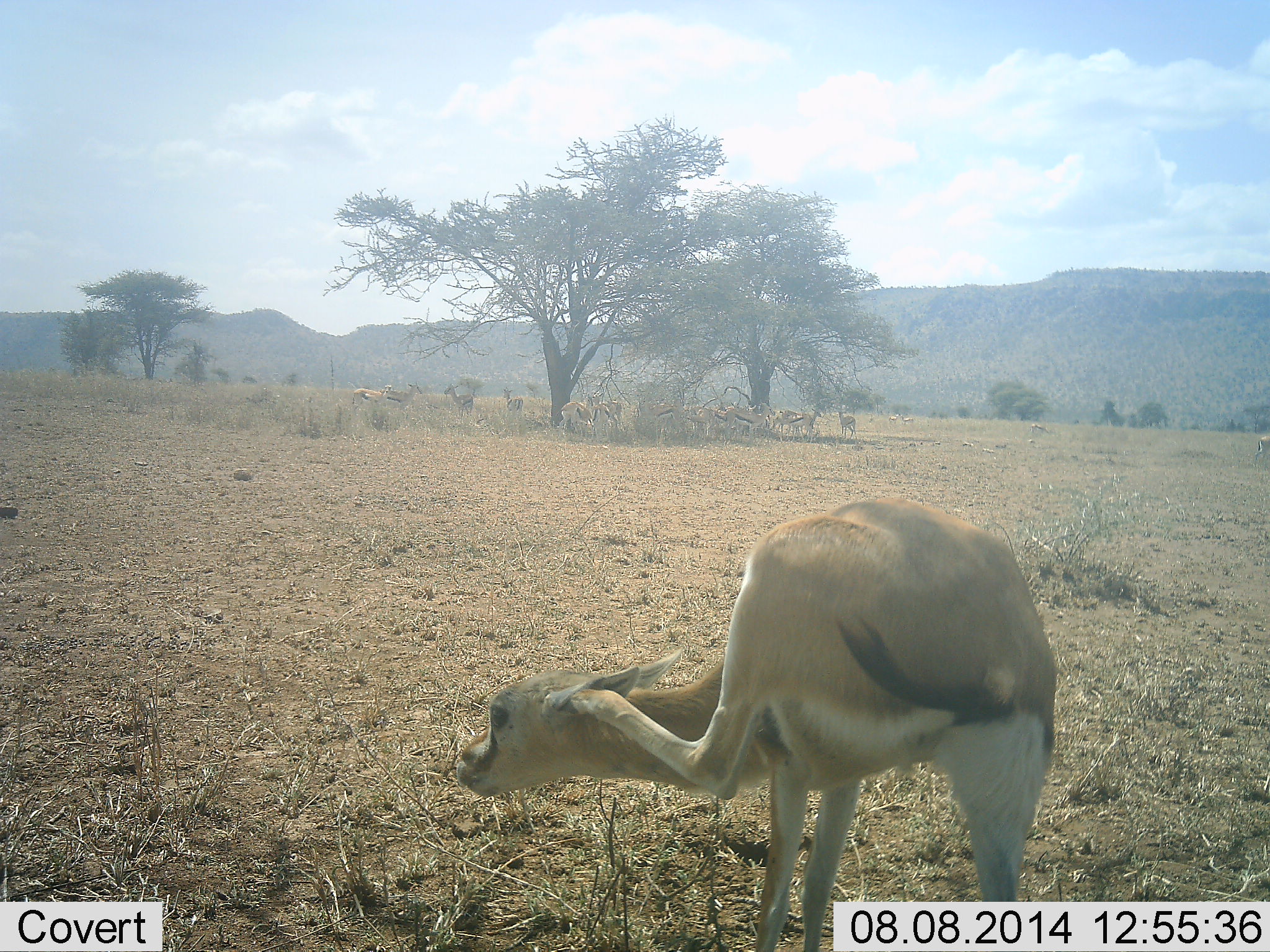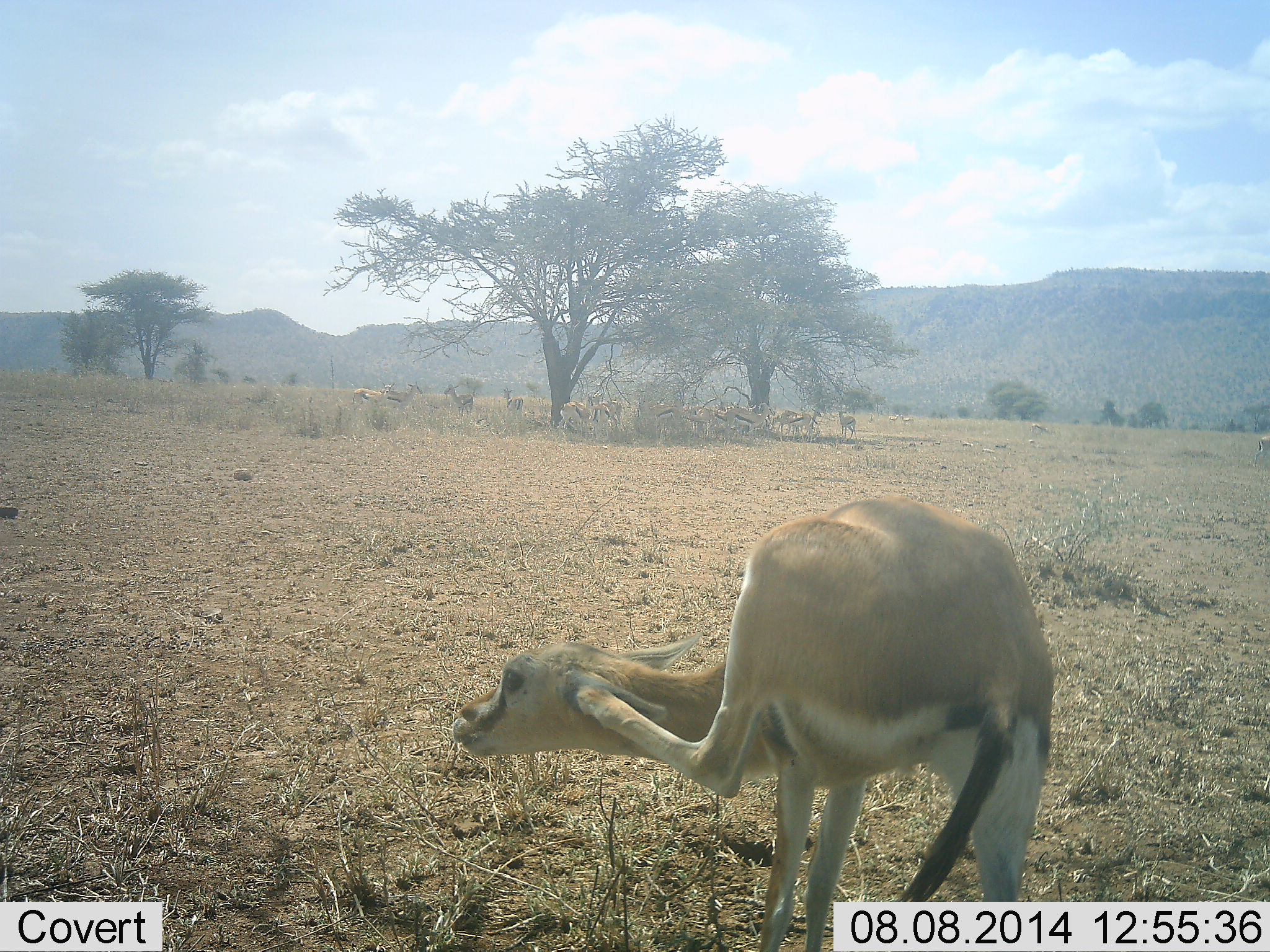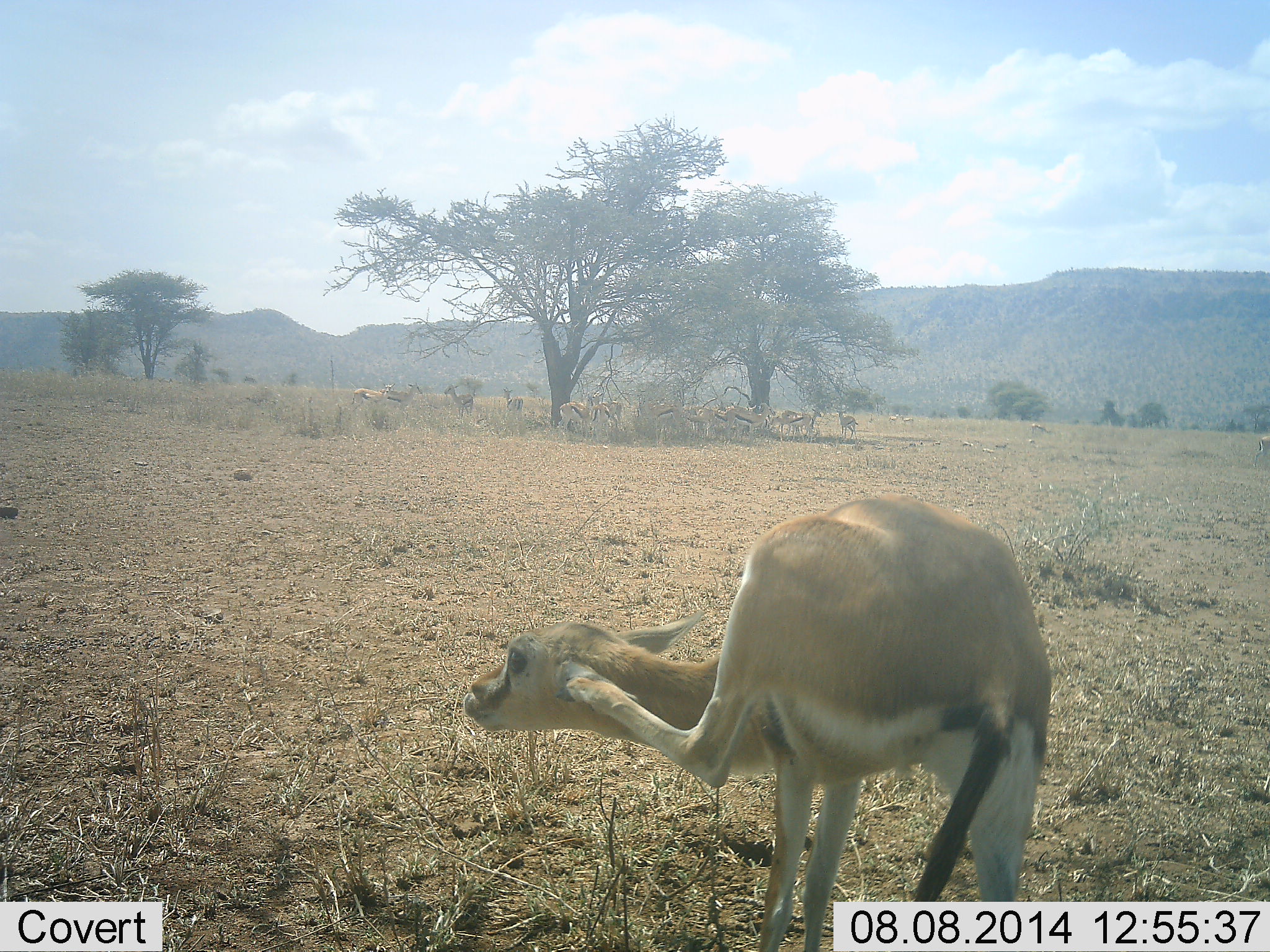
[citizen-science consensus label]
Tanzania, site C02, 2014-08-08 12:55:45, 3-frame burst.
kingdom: Animalia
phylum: Chordata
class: Mammalia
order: Artiodactyla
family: Bovidae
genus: Eudorcas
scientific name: Eudorcas thomsonii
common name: thomson's gazelle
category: gazellethomsons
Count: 10.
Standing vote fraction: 100%.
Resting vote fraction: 10%.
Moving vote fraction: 0%.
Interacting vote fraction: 10%.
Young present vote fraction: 10%.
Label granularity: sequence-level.